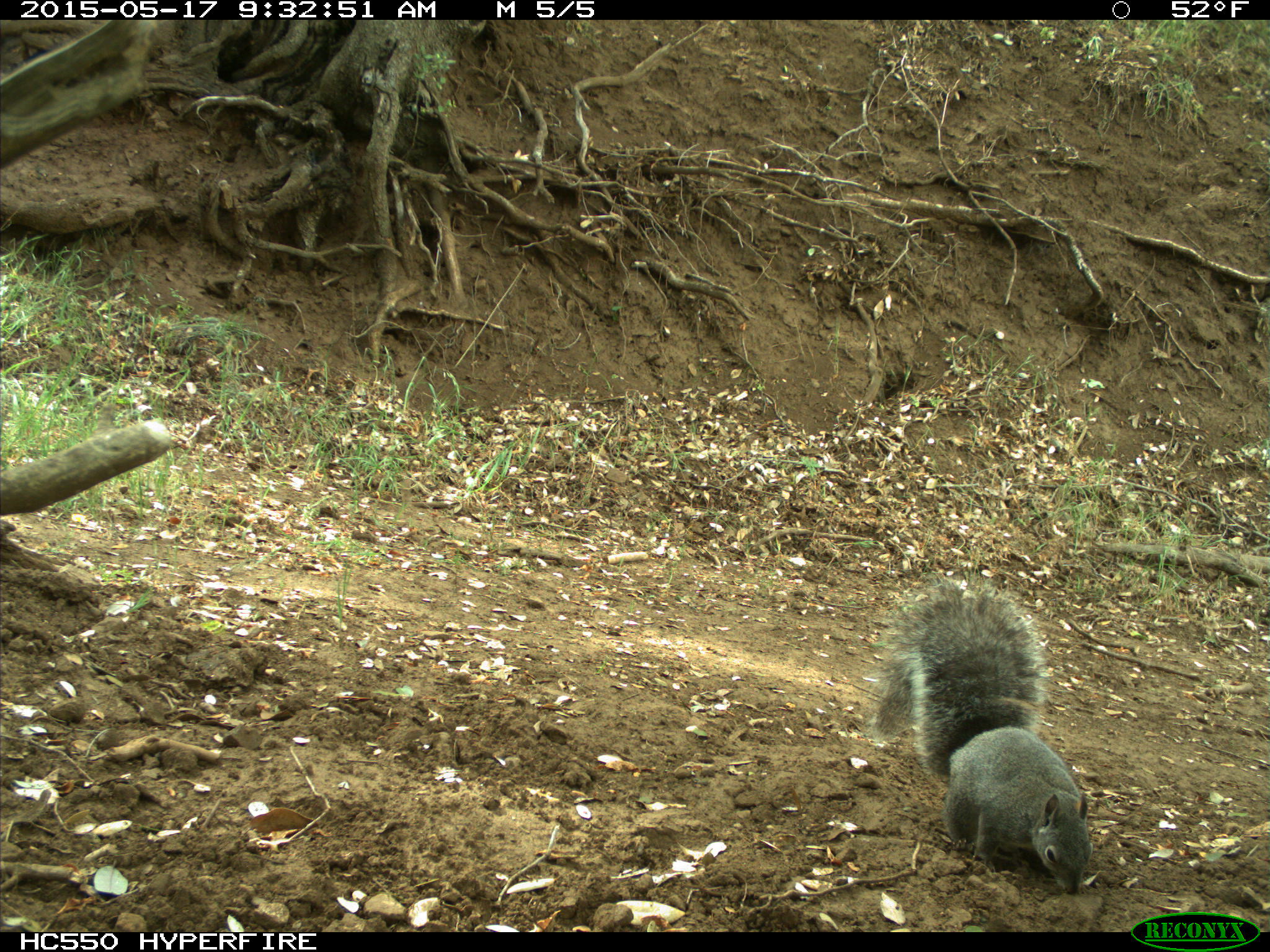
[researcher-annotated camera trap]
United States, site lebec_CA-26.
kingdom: Animalia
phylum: Chordata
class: Mammalia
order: Rodentia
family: Sciuridae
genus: Sciurus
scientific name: Sciurus carolinensis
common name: eastern gray squirrel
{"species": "Sciurus carolinensis (eastern gray squirrel)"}